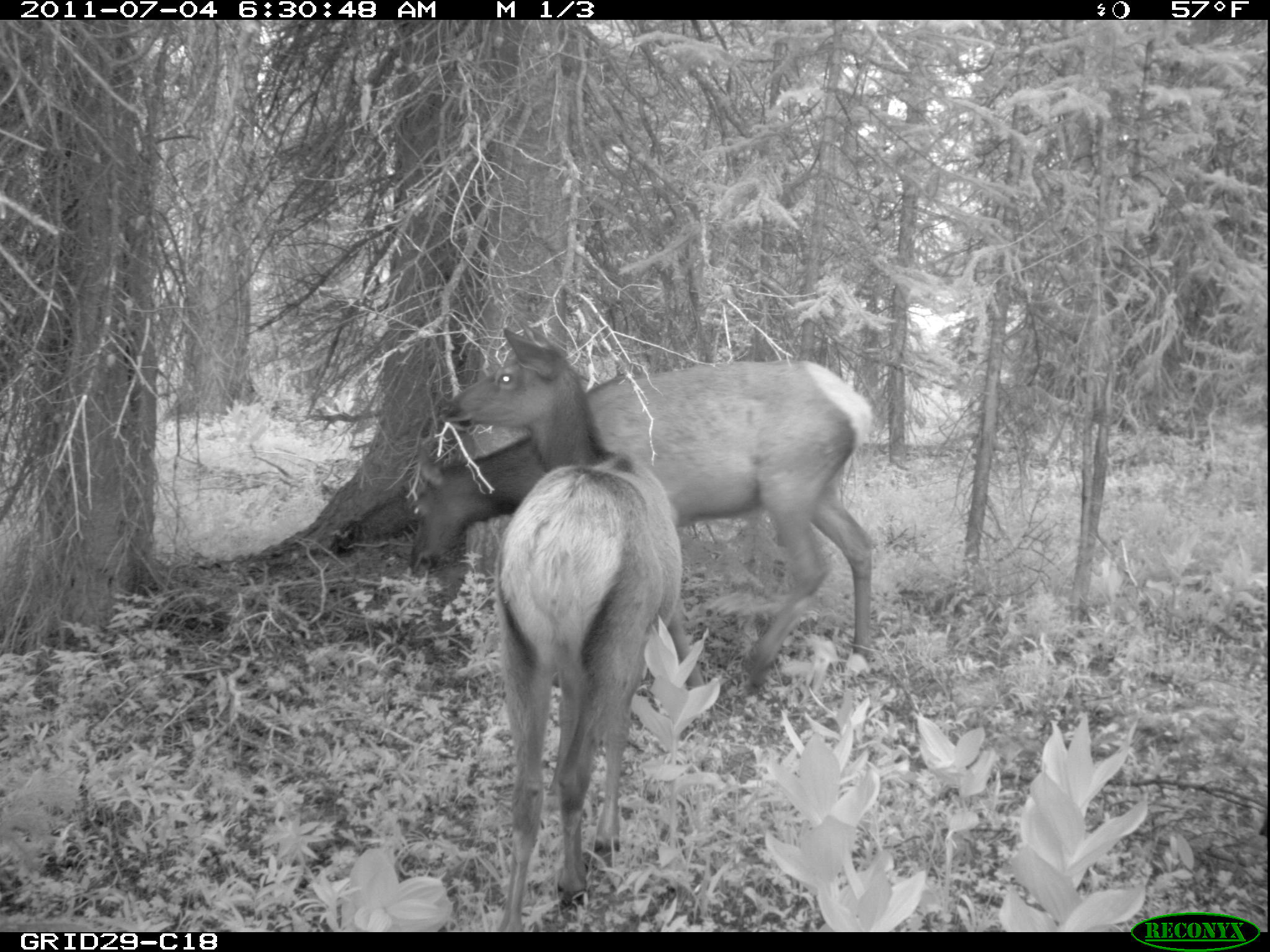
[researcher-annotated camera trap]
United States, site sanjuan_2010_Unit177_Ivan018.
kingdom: Animalia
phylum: Chordata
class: Mammalia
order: Artiodactyla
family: Cervidae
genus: Cervus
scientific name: Cervus elaphus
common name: red deer